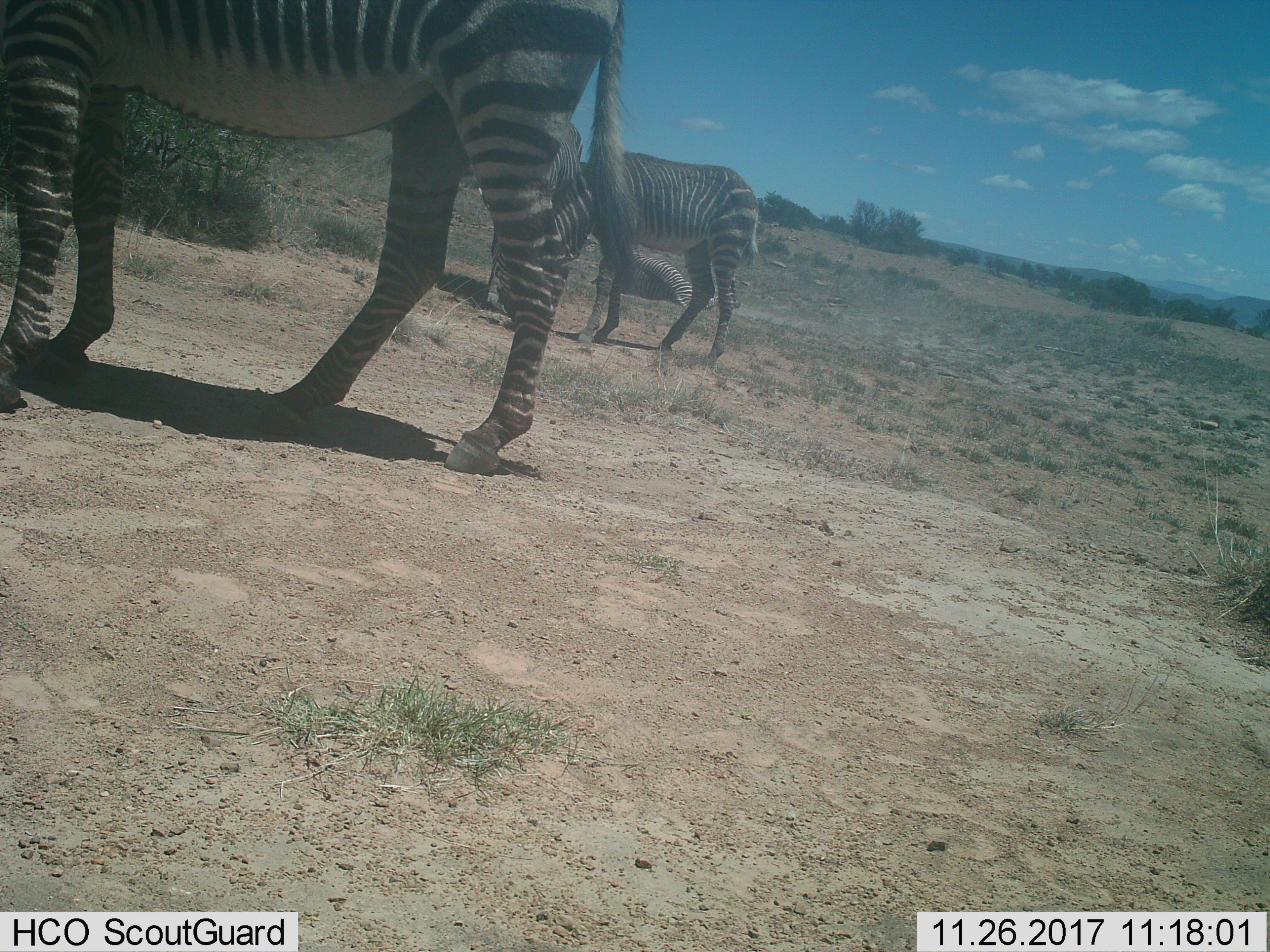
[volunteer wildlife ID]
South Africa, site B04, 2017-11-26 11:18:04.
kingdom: Animalia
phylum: Chordata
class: Mammalia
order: Perissodactyla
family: Equidae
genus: Equus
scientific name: Equus zebra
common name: mountain zebra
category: zebramountain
Zebramountain (mountain zebra) (Equus zebra), count 4. Behavior (volunteer vote fractions): standing 67%, resting 83%, moving 0%, interacting 17%. Young present (vote fraction): 17%. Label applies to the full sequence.